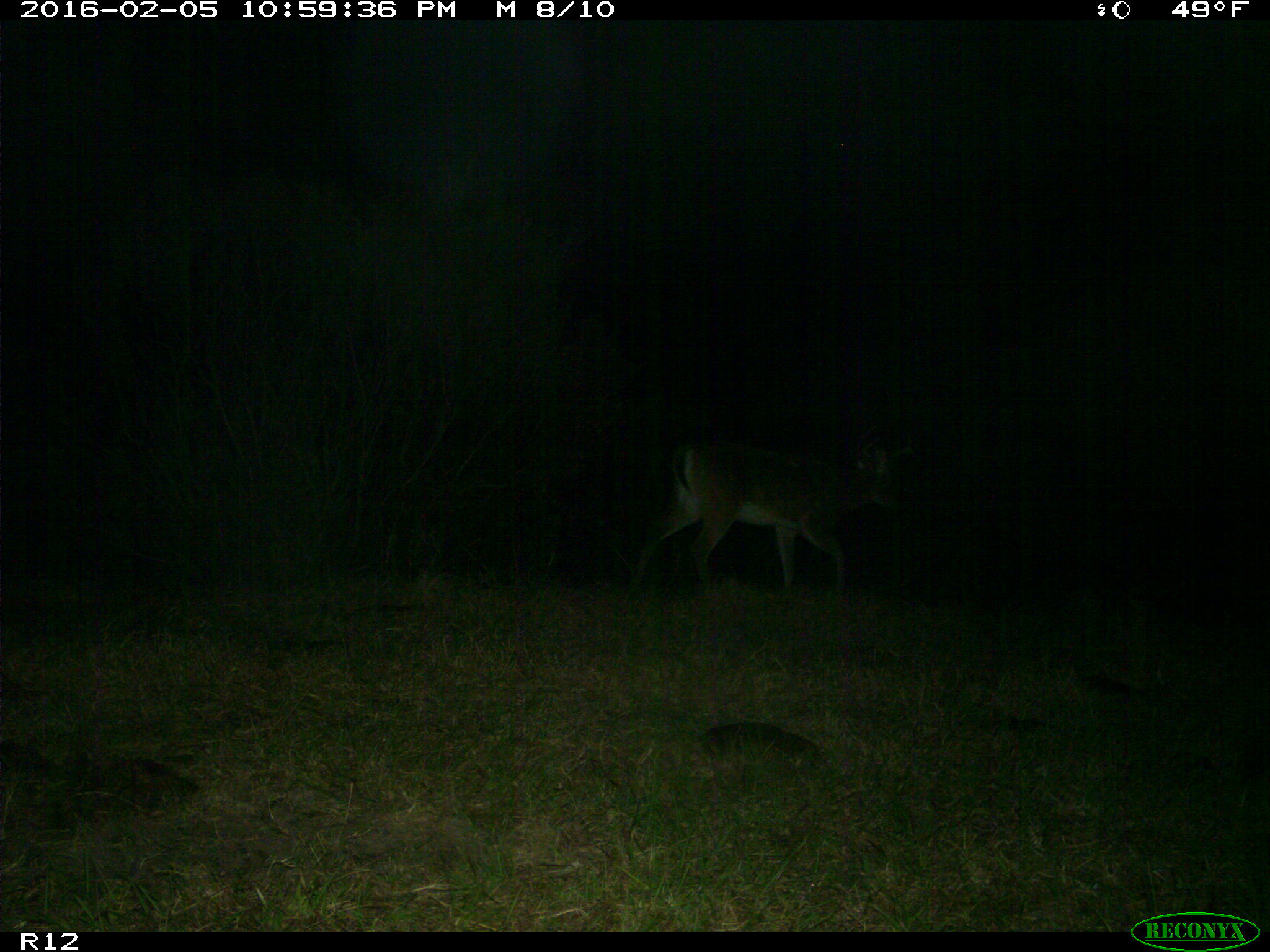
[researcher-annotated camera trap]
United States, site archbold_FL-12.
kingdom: Animalia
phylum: Chordata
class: Mammalia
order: Artiodactyla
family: Cervidae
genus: Odocoileus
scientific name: Odocoileus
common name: deer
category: unidentified deer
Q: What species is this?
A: Unidentified deer (deer) (Odocoileus).